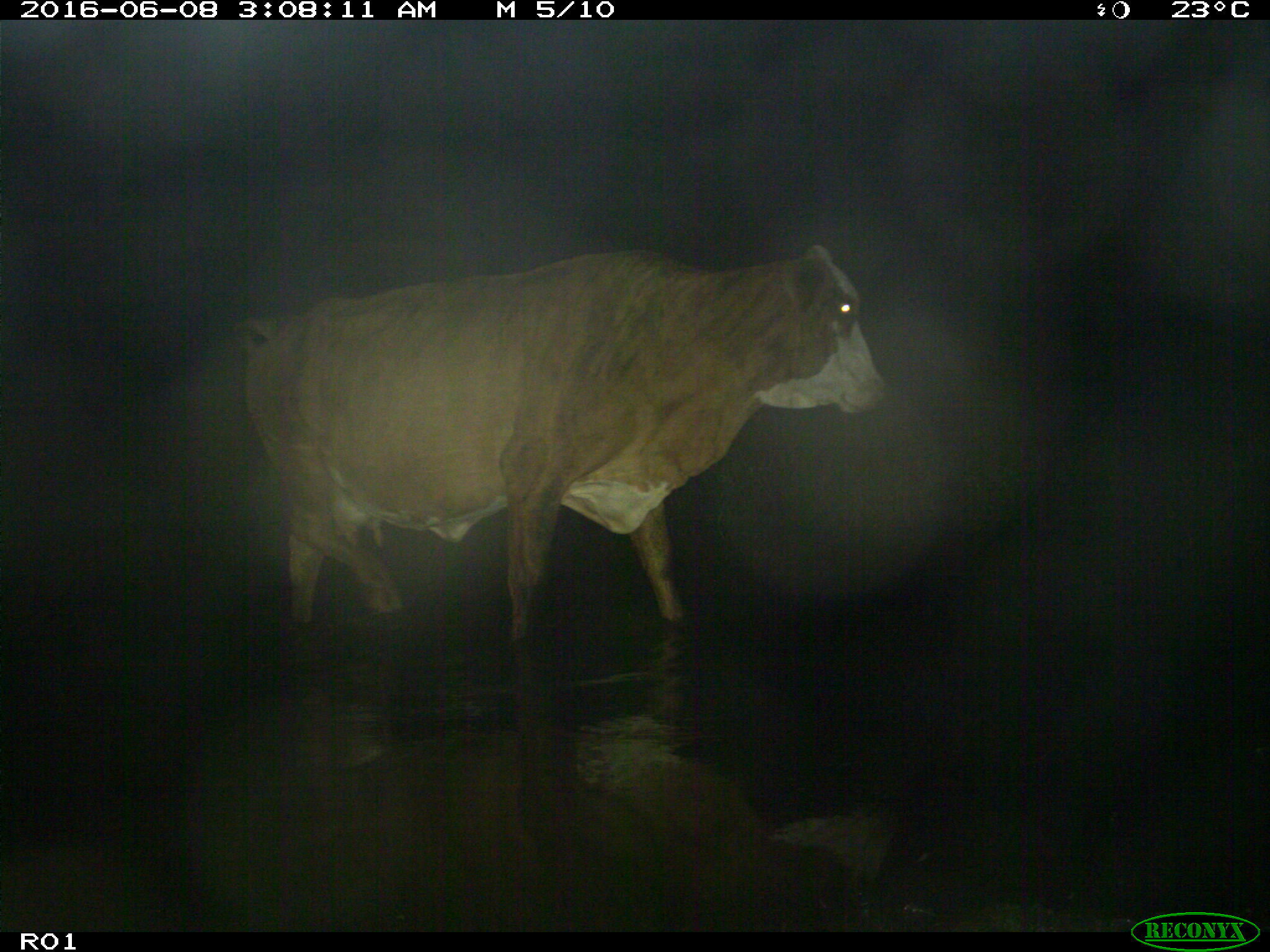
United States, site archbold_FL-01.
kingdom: Animalia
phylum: Chordata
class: Mammalia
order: Artiodactyla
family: Bovidae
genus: Bos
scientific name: Bos taurus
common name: domestic cow